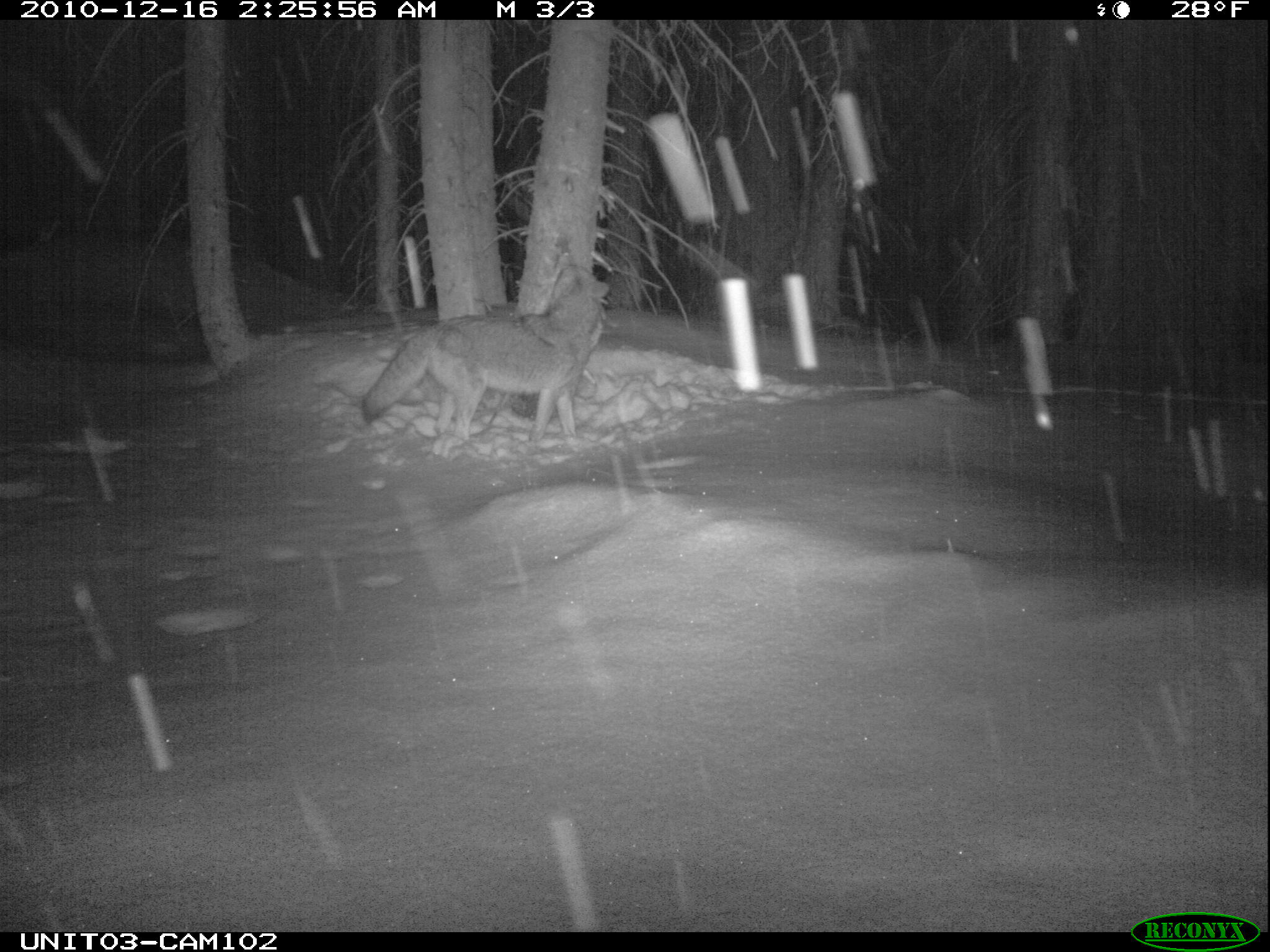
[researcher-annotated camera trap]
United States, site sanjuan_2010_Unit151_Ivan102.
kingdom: Animalia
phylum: Chordata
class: Mammalia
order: Carnivora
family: Canidae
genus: Canis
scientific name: Canis latrans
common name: coyote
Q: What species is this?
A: Canis latrans (coyote).